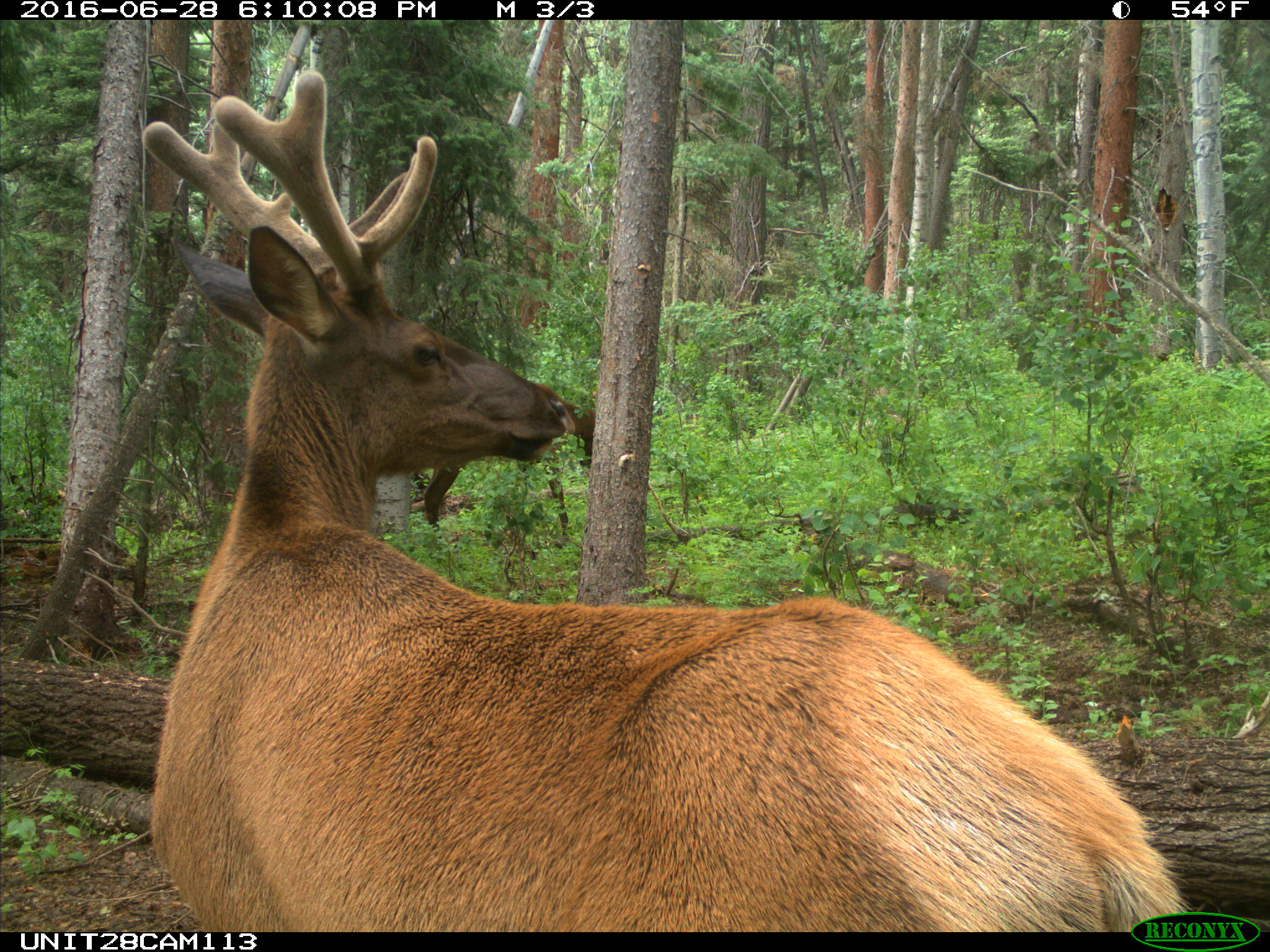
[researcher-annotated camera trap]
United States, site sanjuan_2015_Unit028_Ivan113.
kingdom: Animalia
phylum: Chordata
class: Mammalia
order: Artiodactyla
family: Cervidae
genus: Cervus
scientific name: Cervus elaphus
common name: red deer